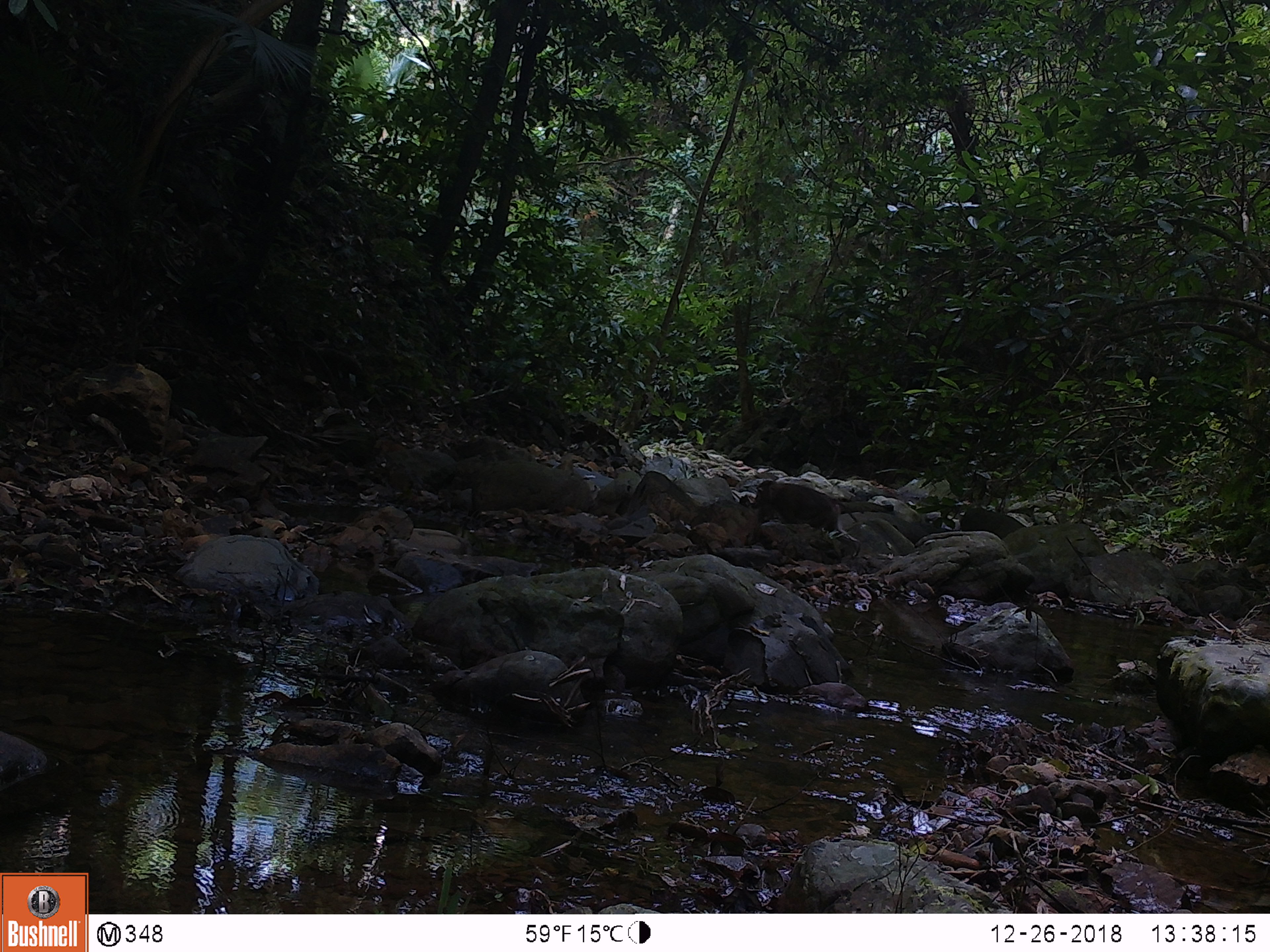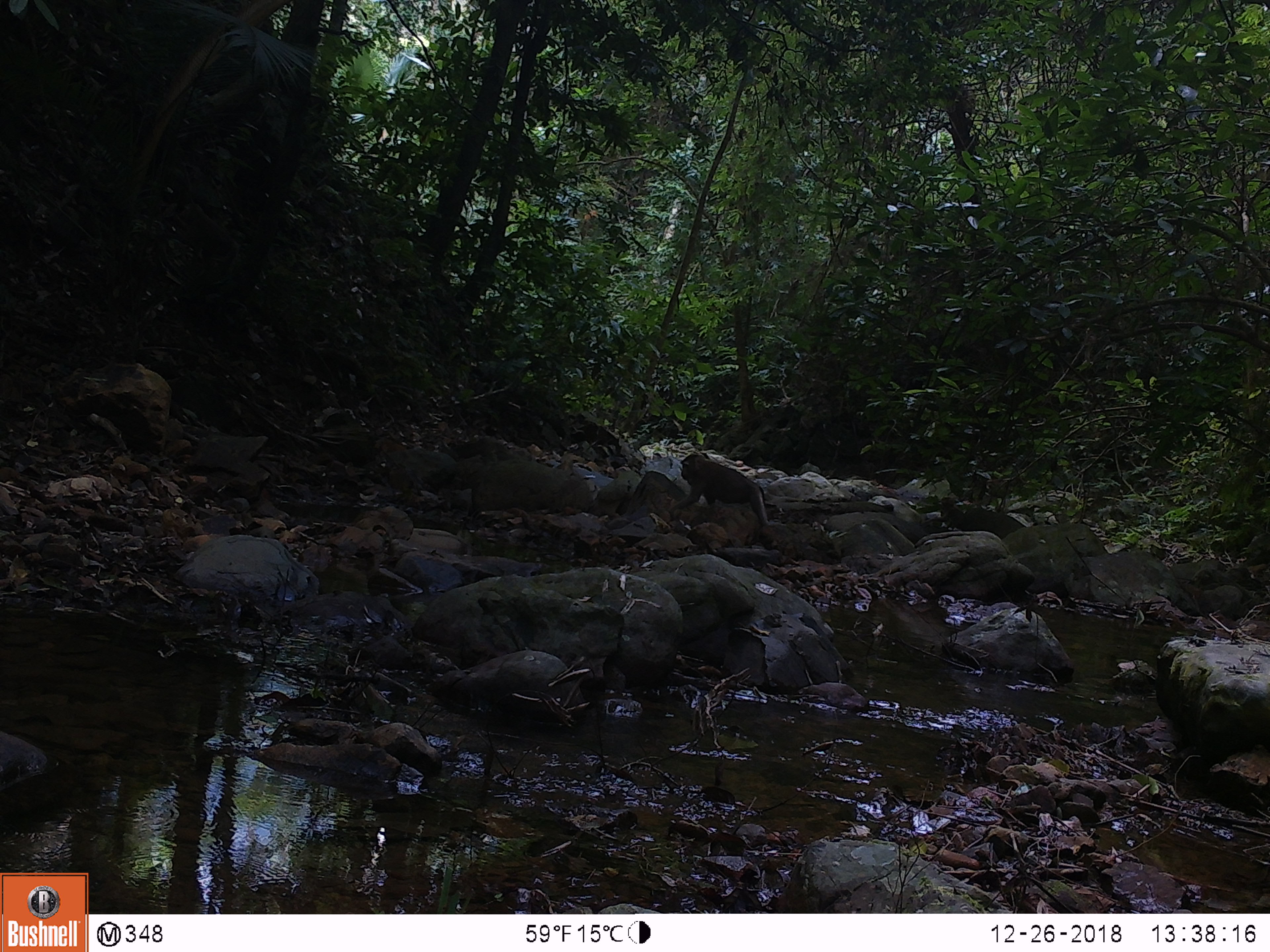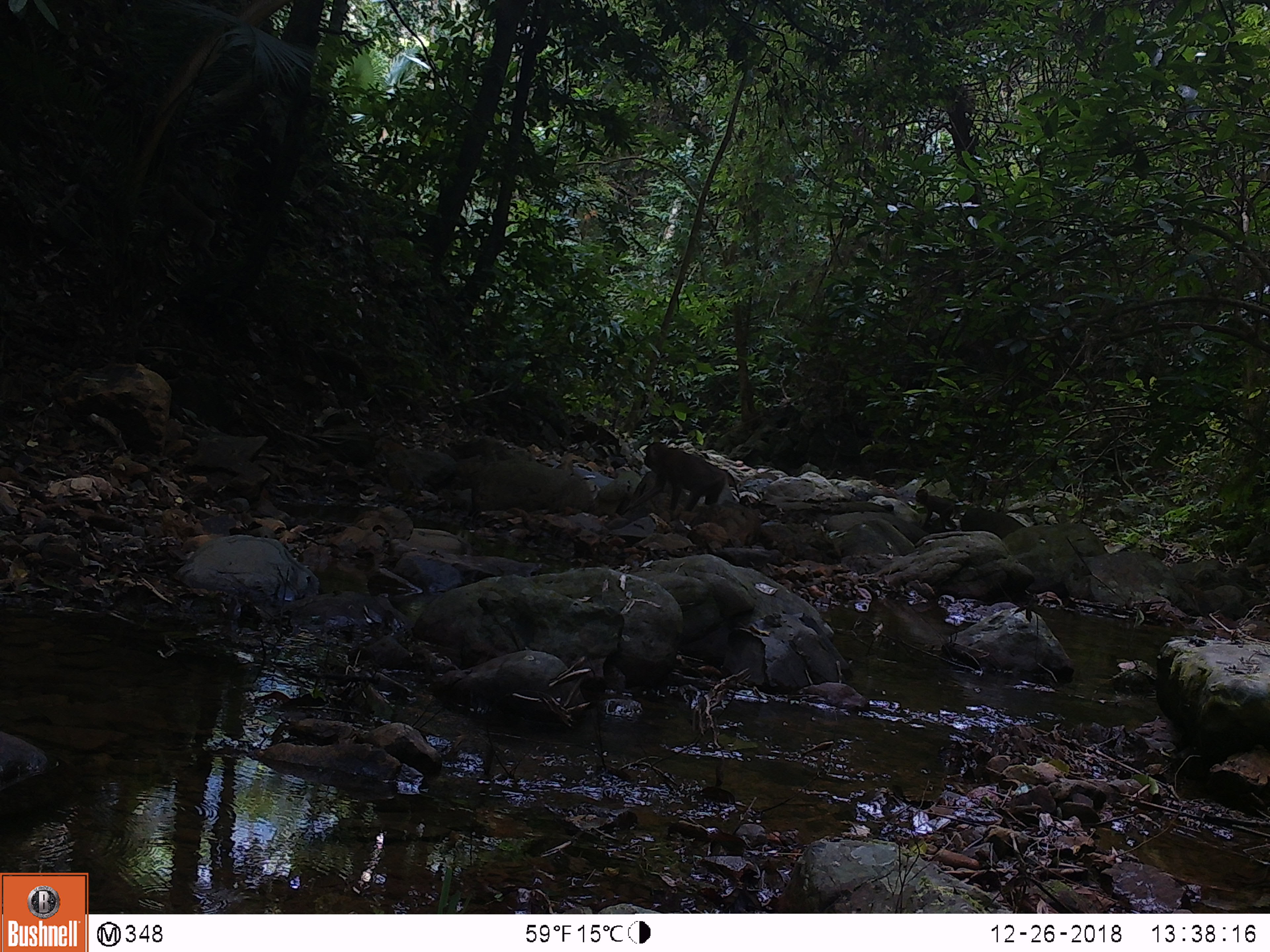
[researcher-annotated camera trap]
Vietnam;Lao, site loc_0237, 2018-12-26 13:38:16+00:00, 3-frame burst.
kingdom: Animalia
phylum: Chordata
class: Mammalia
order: Primates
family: Cercopithecidae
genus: Macaca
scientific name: Macaca nemestrina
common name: pig-tailed macaque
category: pig tailed macaque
Pig tailed macaque (pig-tailed macaque) (Macaca nemestrina). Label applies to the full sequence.